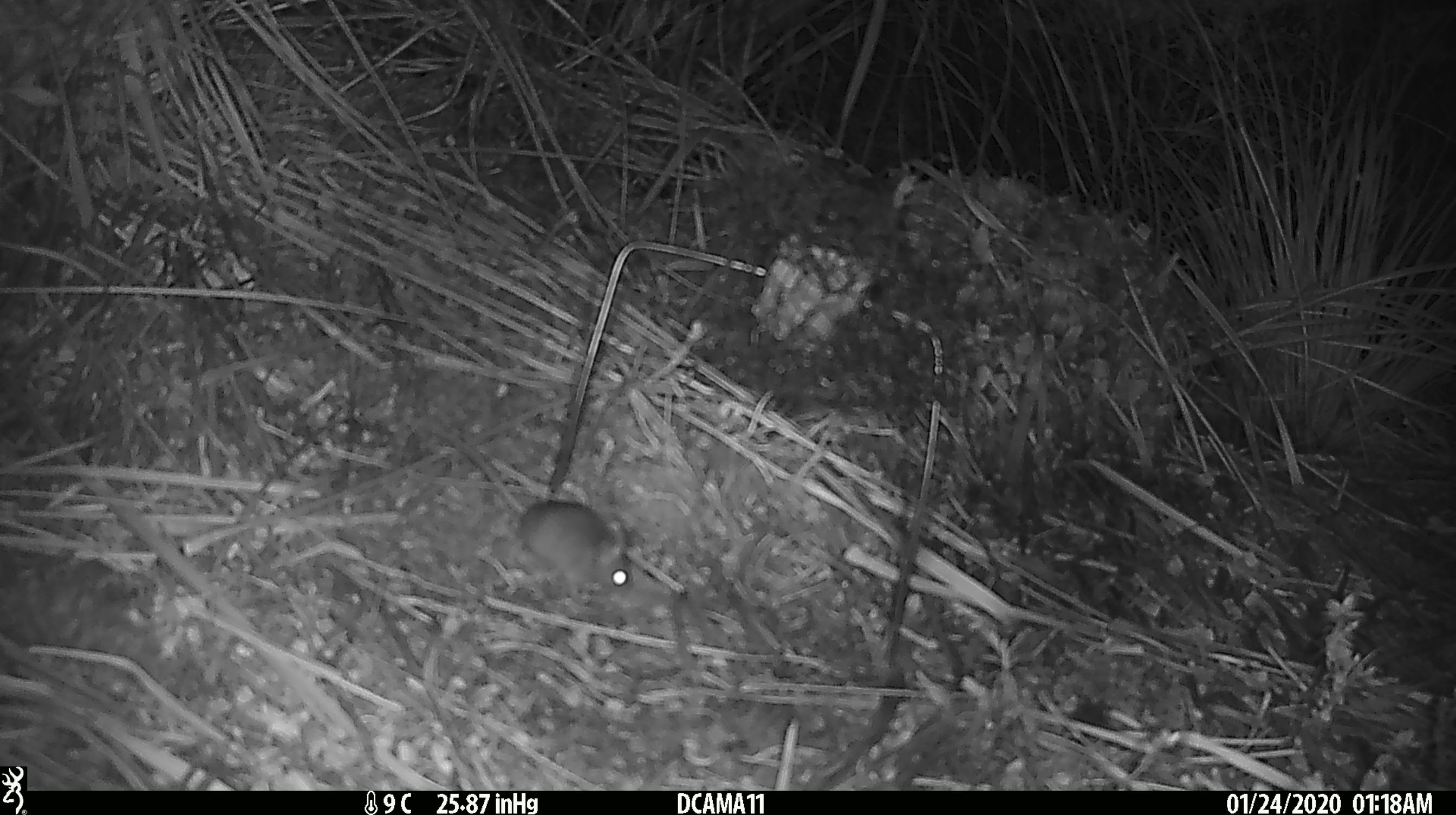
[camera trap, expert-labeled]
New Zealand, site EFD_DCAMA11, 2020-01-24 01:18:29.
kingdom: Animalia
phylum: Chordata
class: Mammalia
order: Rodentia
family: Muridae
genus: Mus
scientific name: Mus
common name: mouse